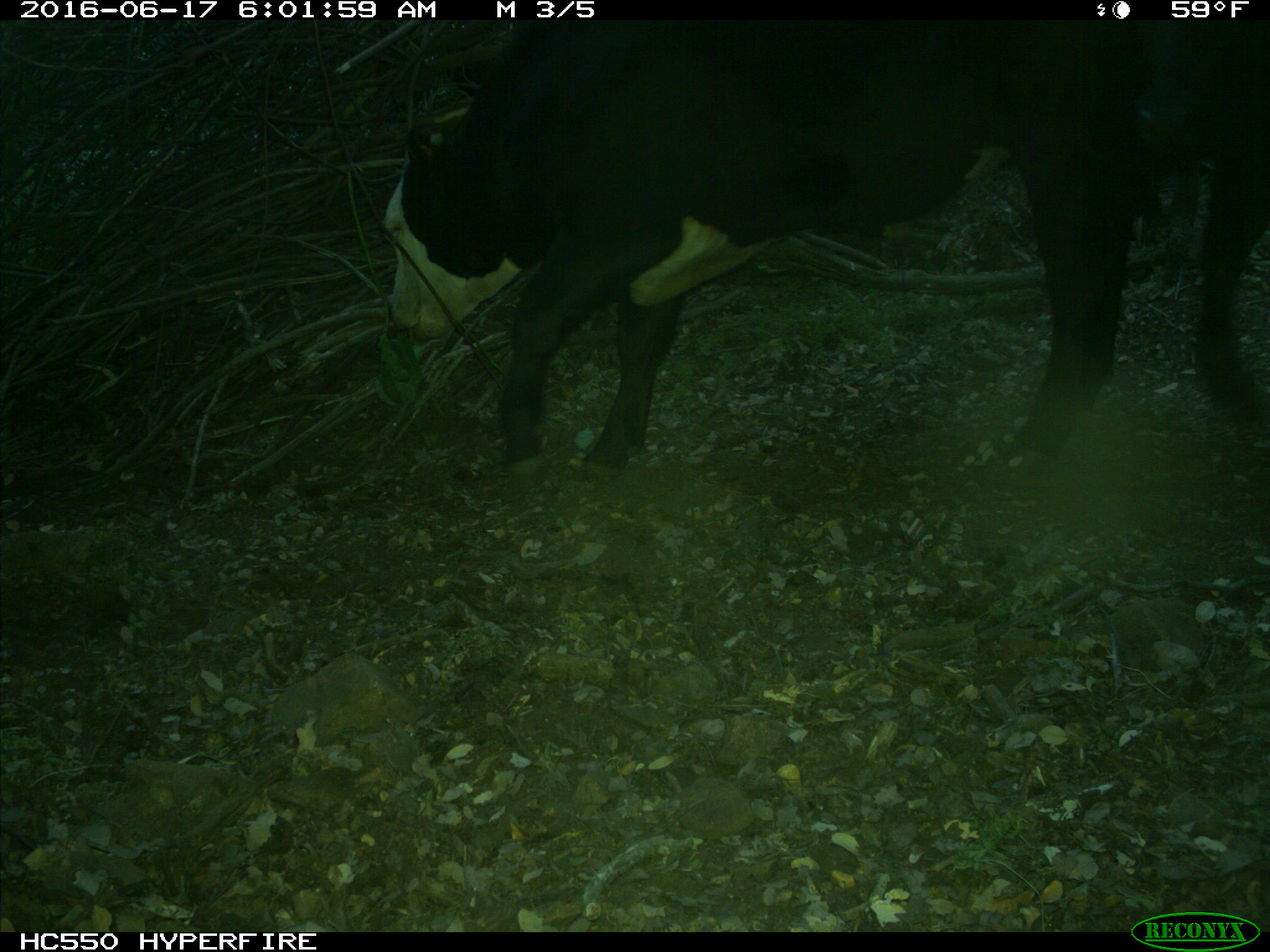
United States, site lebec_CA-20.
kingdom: Animalia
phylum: Chordata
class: Mammalia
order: Artiodactyla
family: Bovidae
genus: Bos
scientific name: Bos taurus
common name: domestic cow